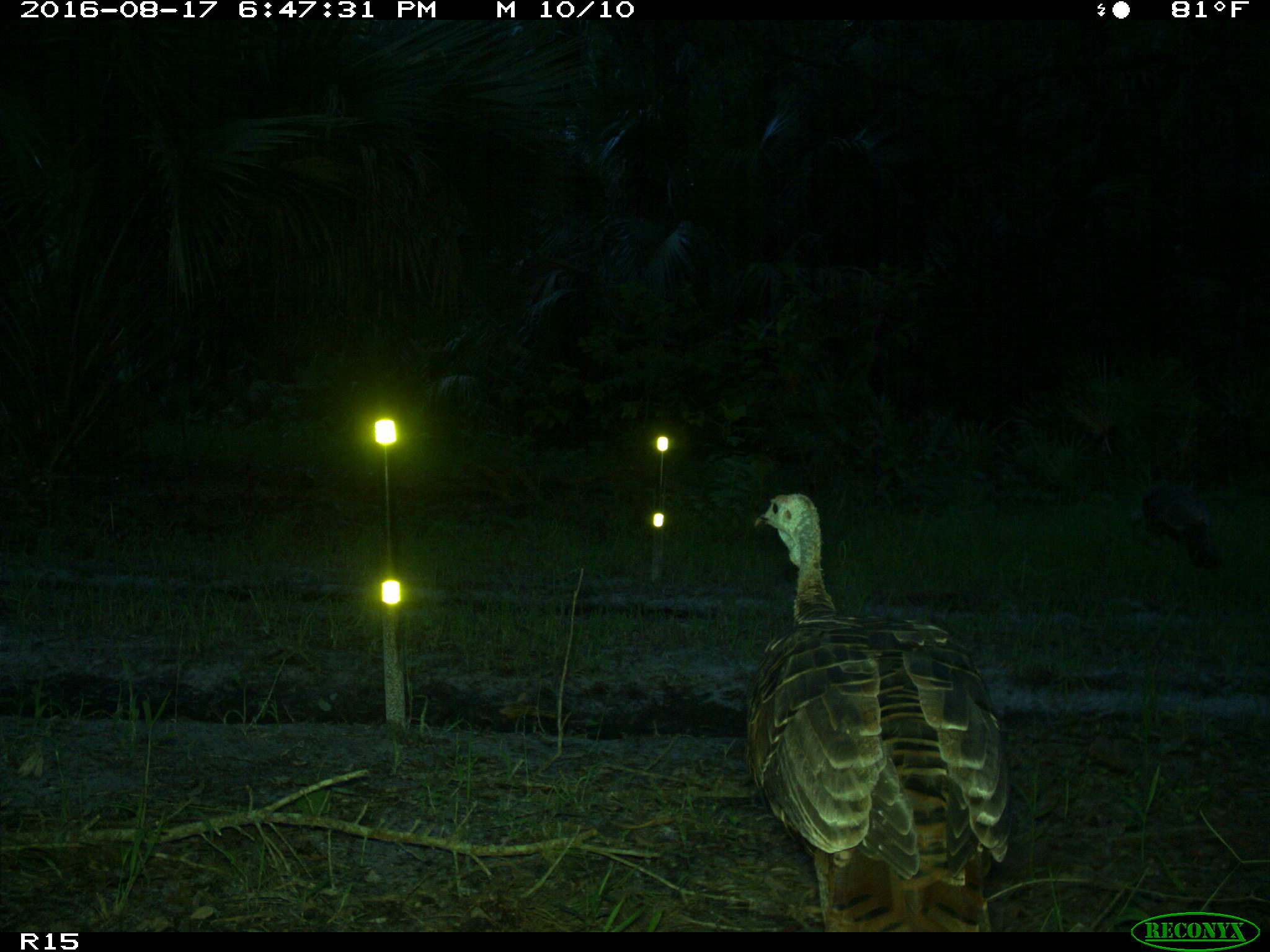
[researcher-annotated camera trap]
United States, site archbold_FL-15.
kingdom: Animalia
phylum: Chordata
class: Aves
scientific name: Aves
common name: birds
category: unidentified bird